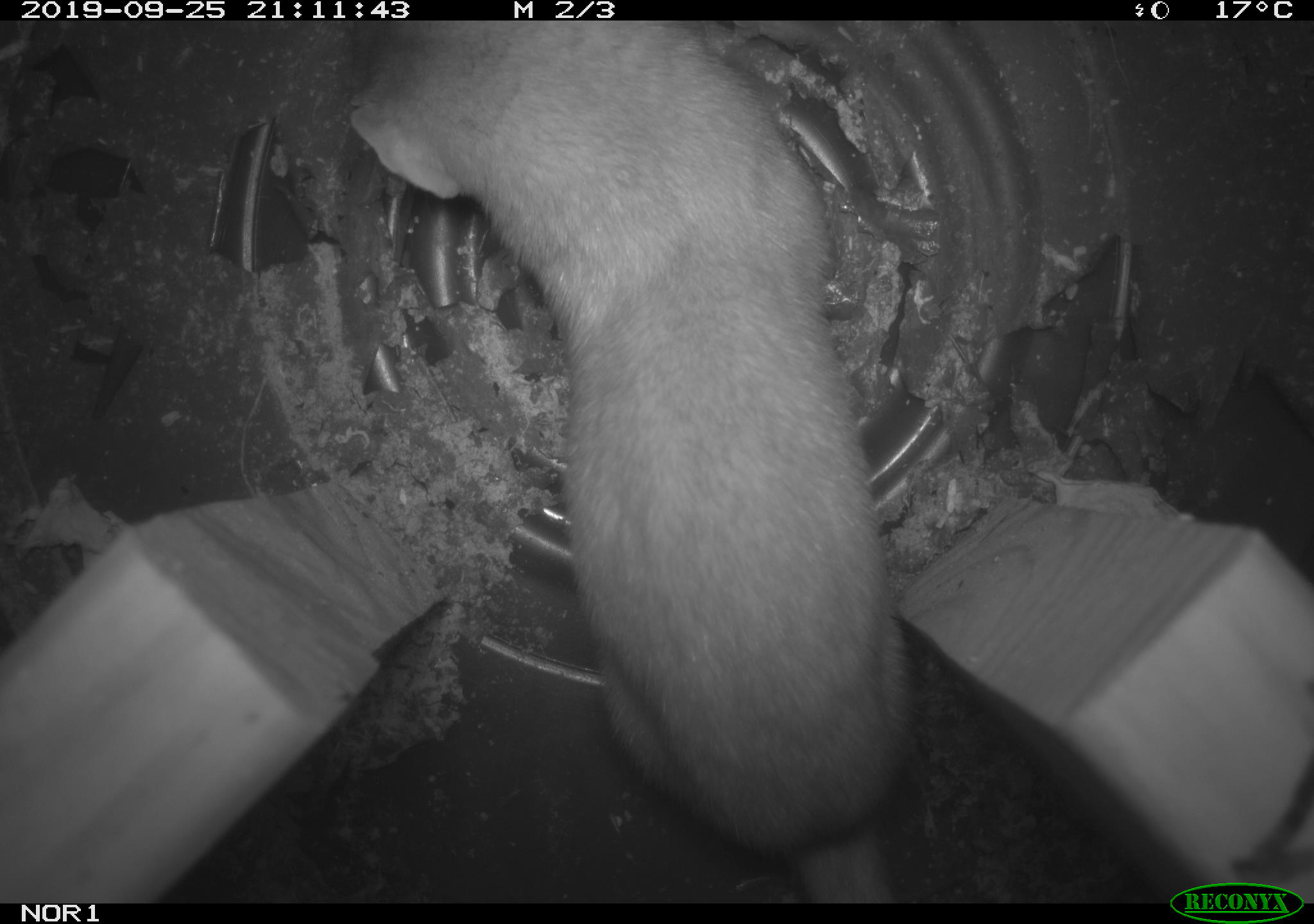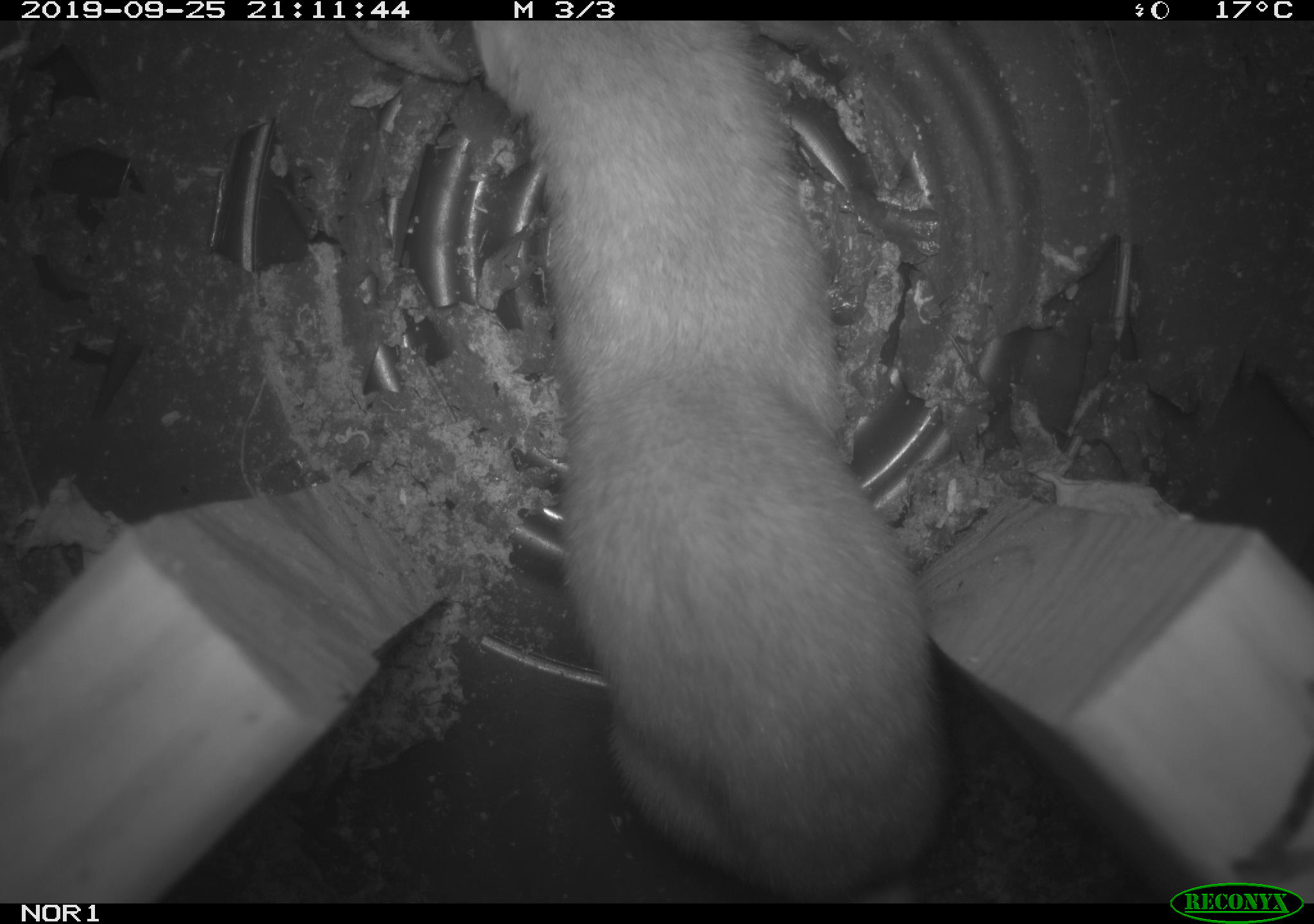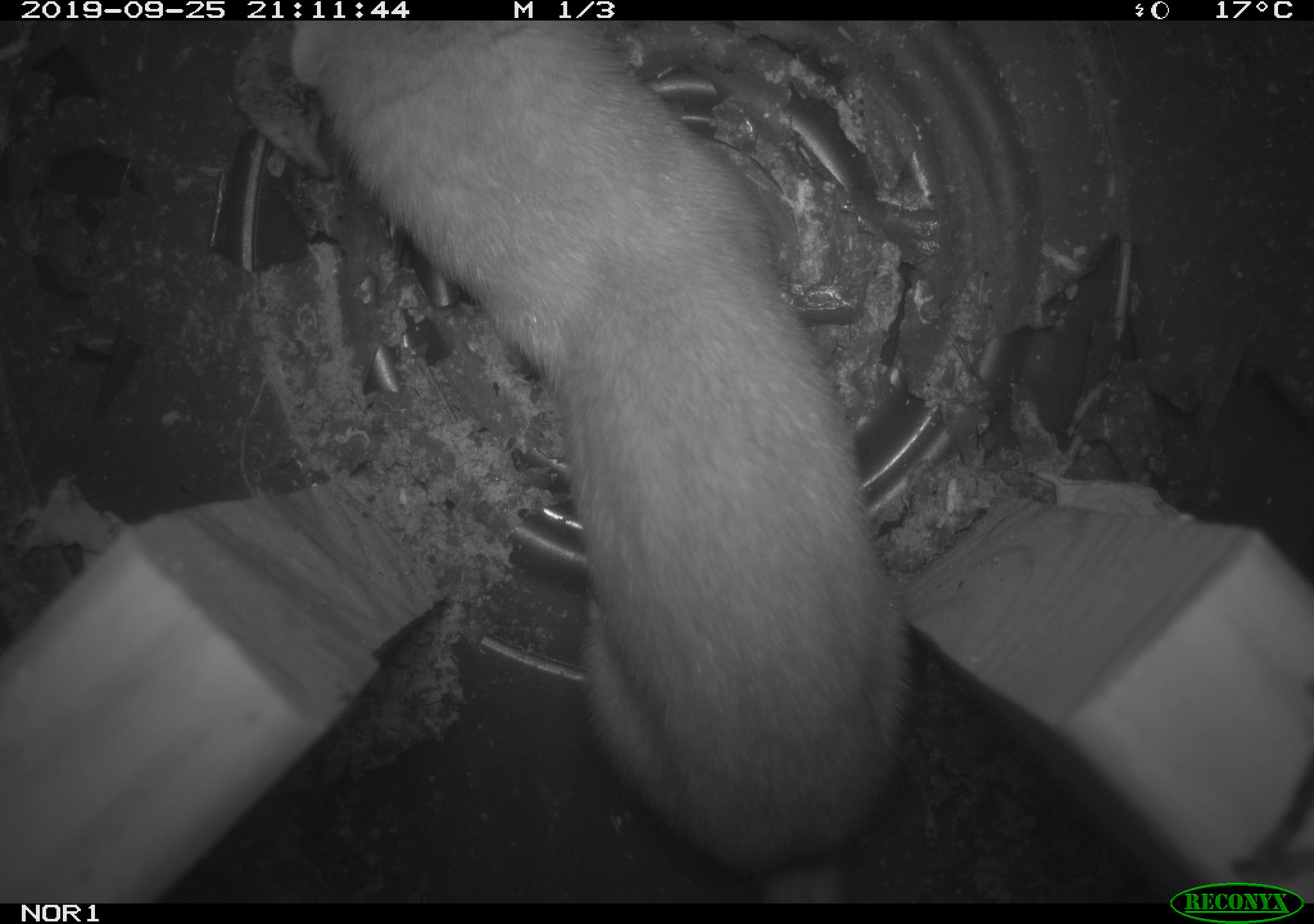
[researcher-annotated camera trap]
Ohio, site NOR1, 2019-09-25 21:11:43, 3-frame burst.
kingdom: Animalia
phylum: Chordata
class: Mammalia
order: Carnivora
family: Mustelidae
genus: Neogale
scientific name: Neogale frenata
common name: long-tailed weasel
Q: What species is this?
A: Long-tailed weasel (Neogale frenata).